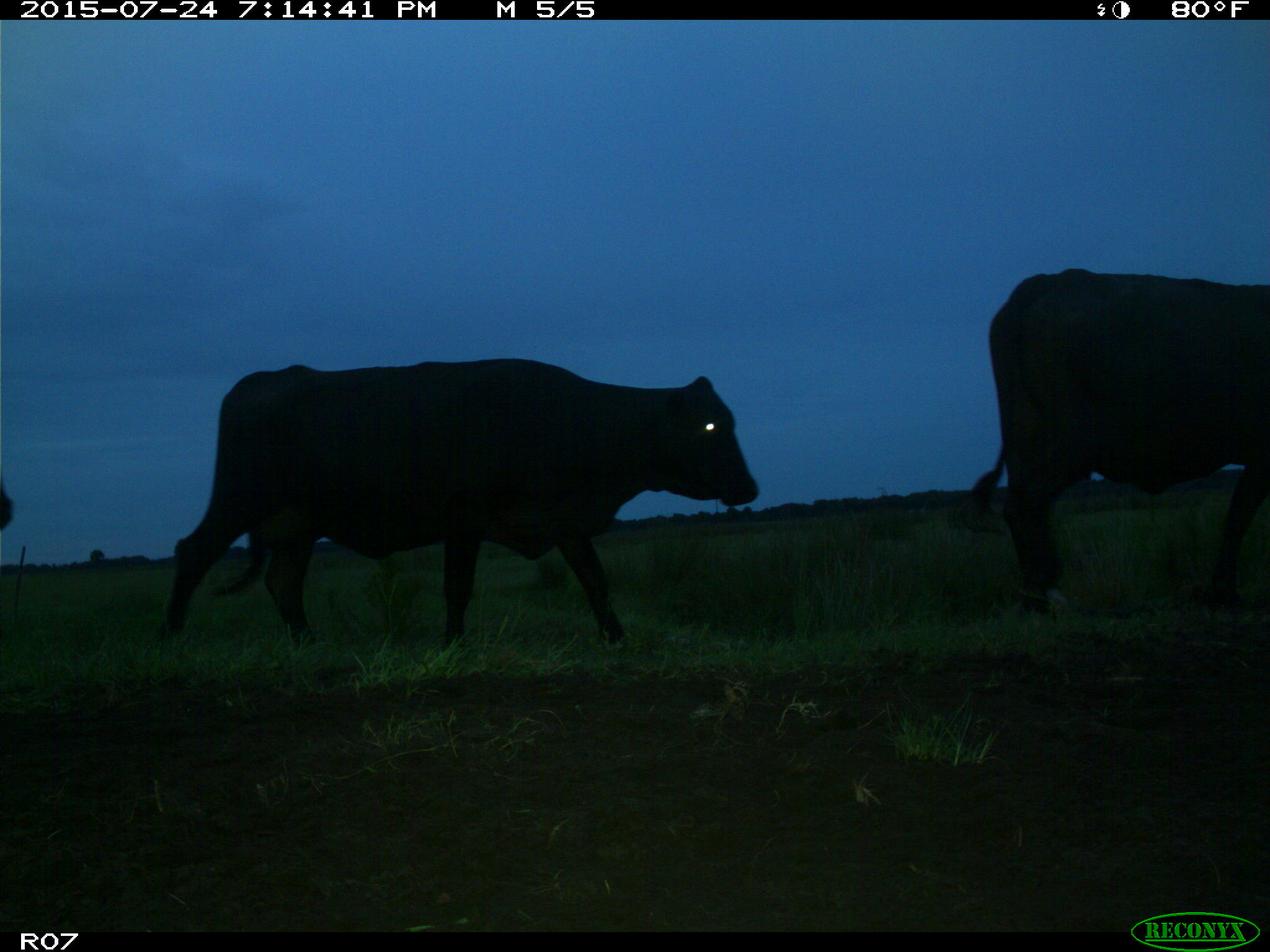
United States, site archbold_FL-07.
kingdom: Animalia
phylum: Chordata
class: Mammalia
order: Artiodactyla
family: Bovidae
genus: Bos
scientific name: Bos taurus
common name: domestic cow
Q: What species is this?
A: Bos taurus (domestic cow).